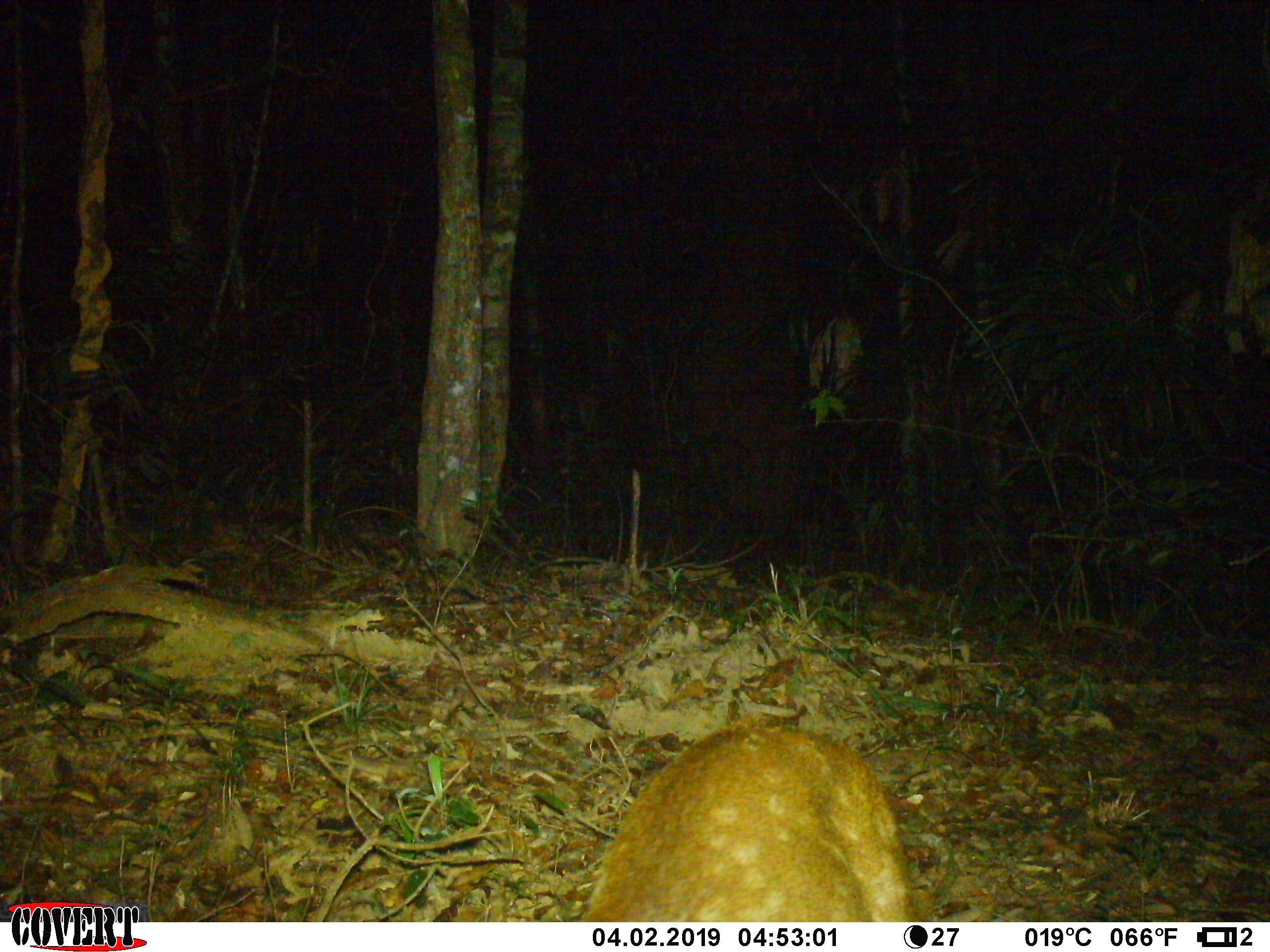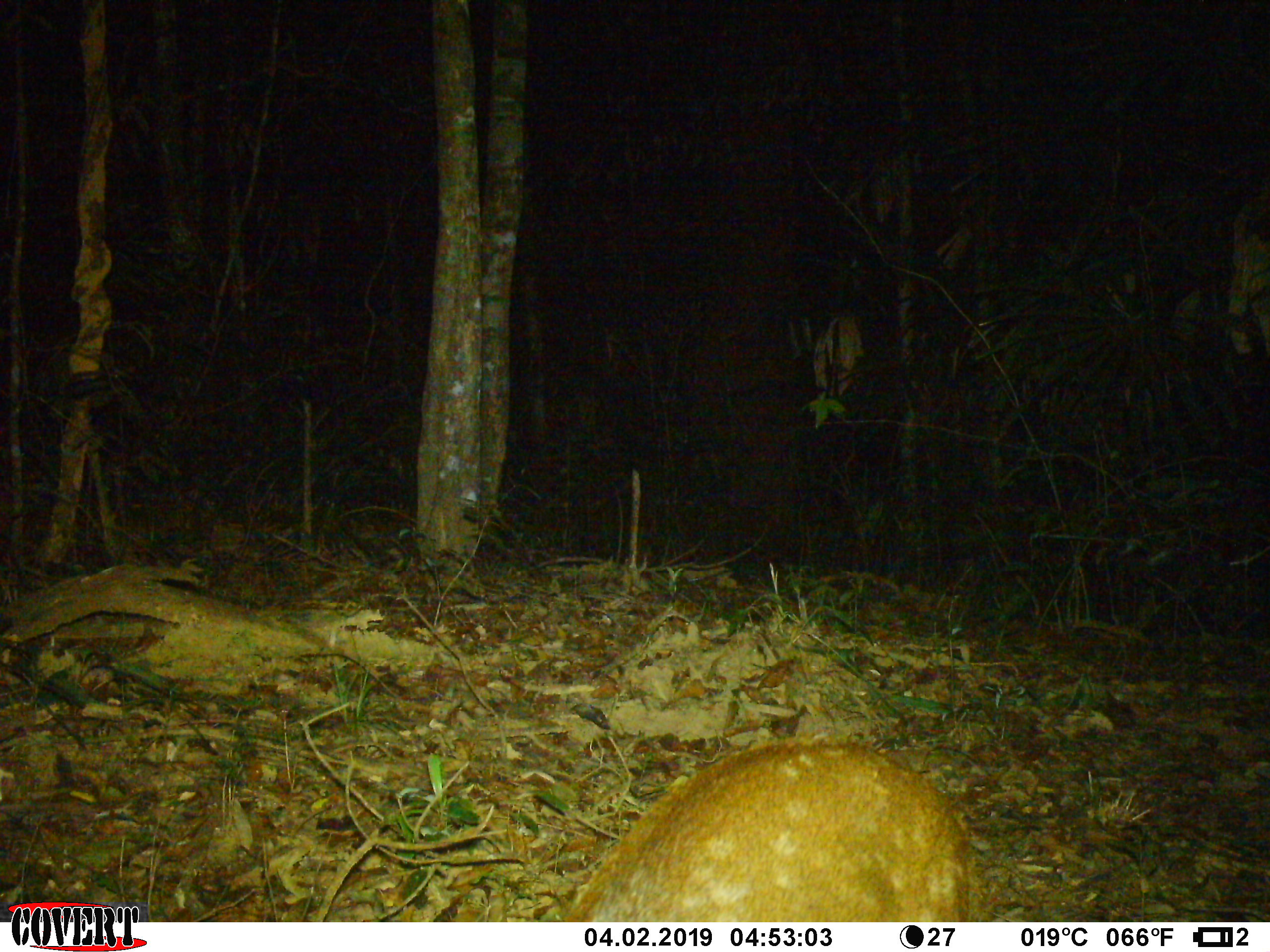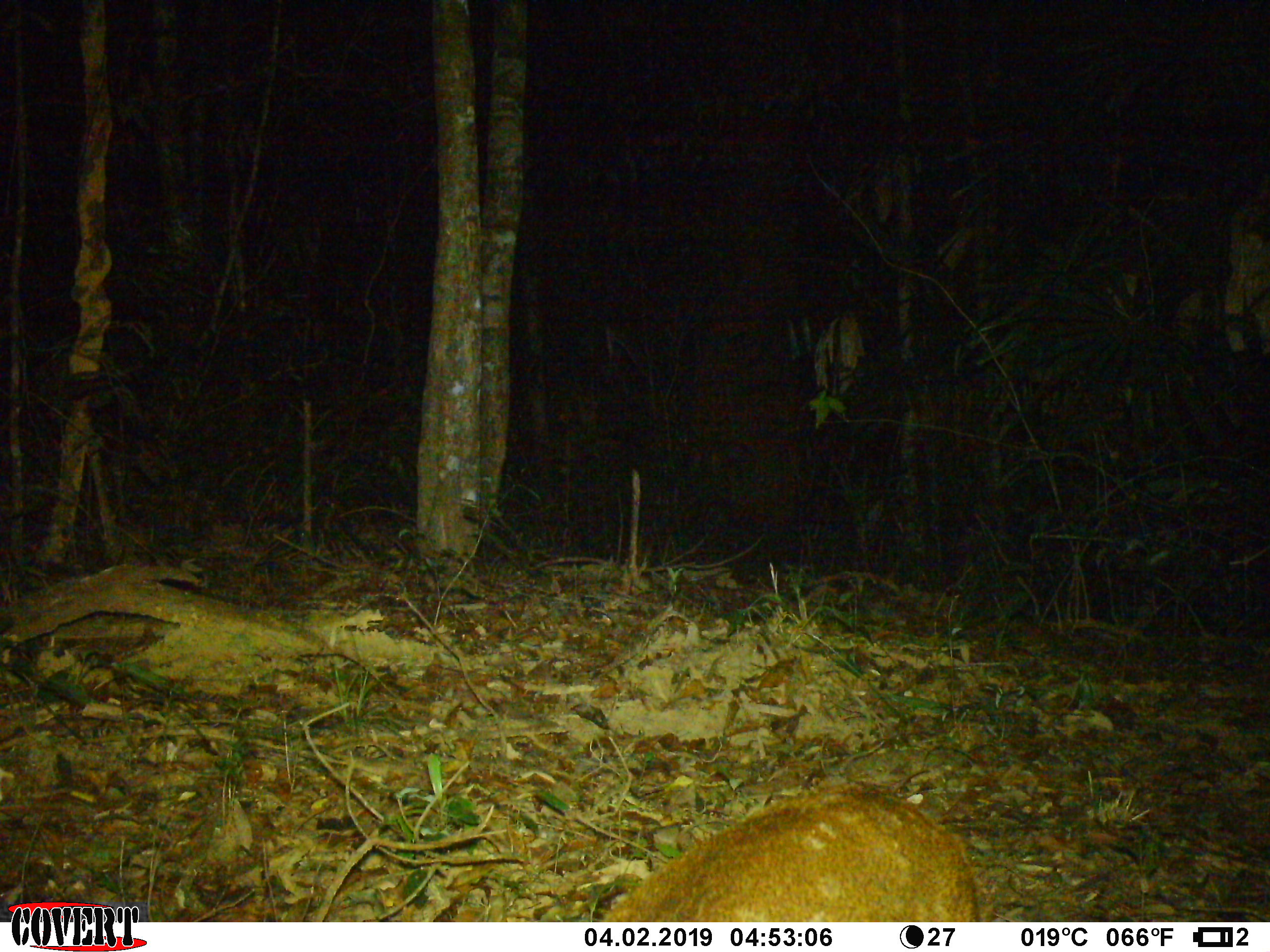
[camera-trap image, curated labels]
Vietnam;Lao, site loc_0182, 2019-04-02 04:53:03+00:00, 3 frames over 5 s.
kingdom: Animalia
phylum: Chordata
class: Mammalia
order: Artiodactyla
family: Cervidae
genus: Muntiacus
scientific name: Muntiacus vuquangensis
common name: large-antlered muntjac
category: large antlered muntjac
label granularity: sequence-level